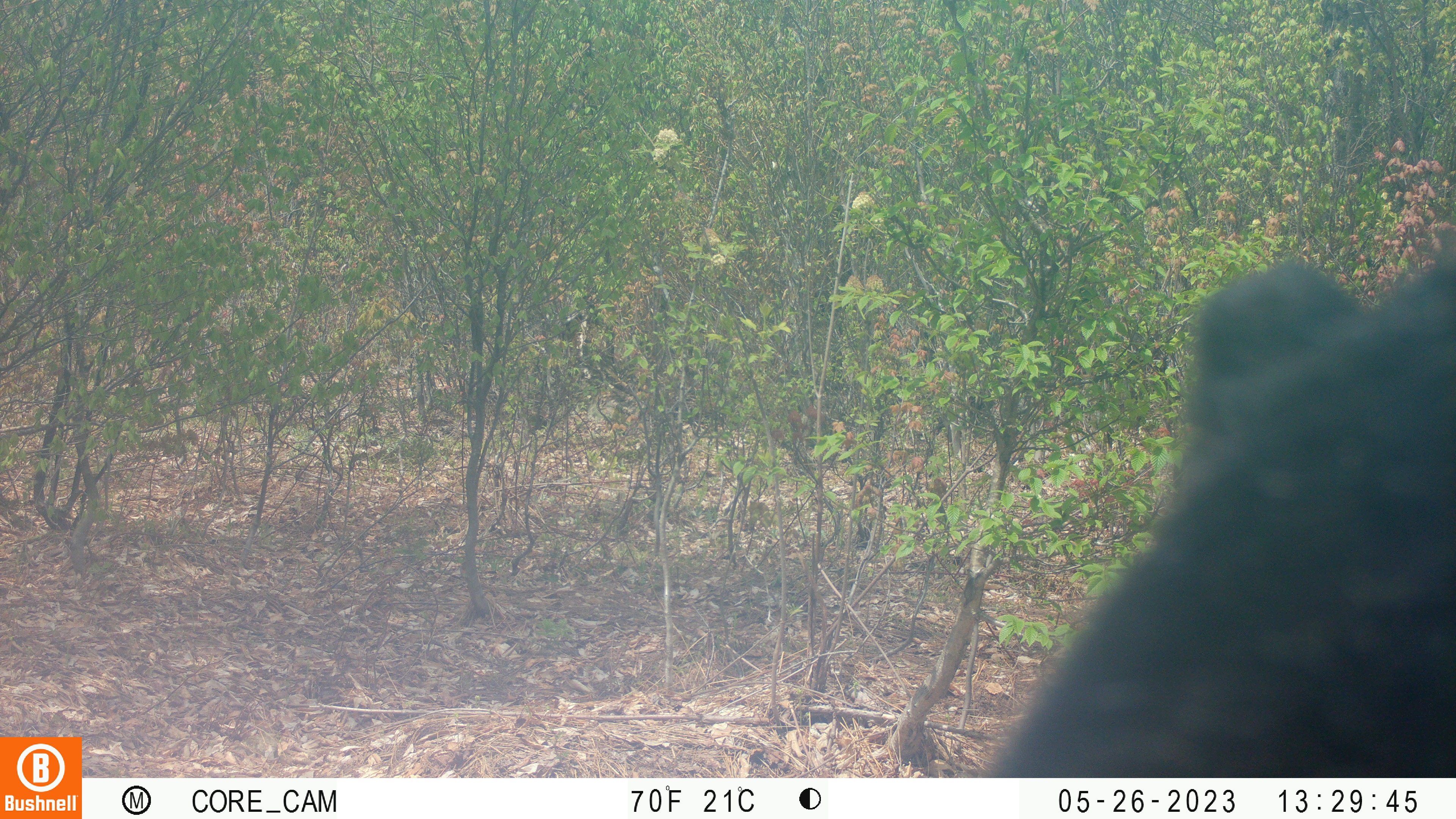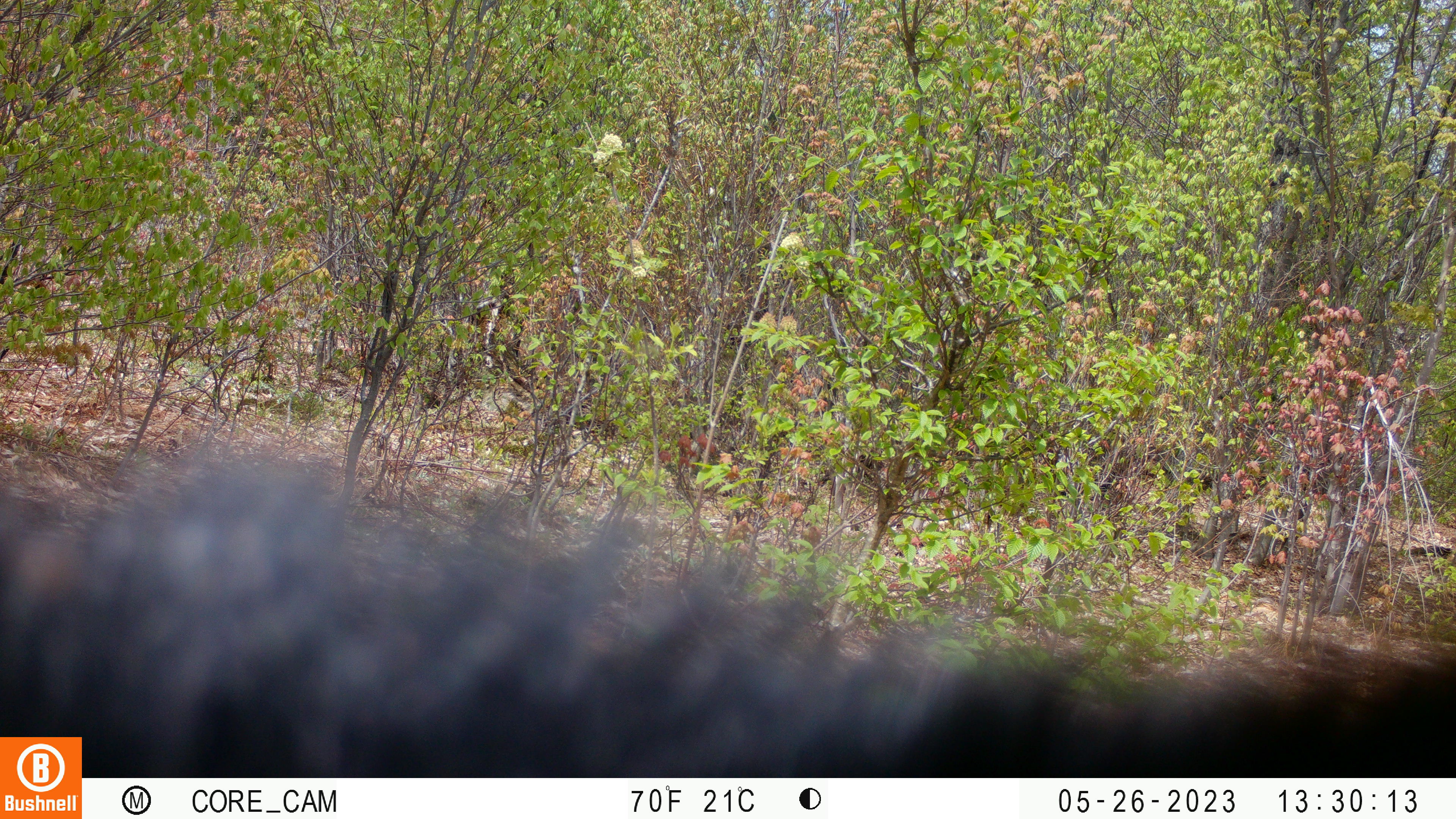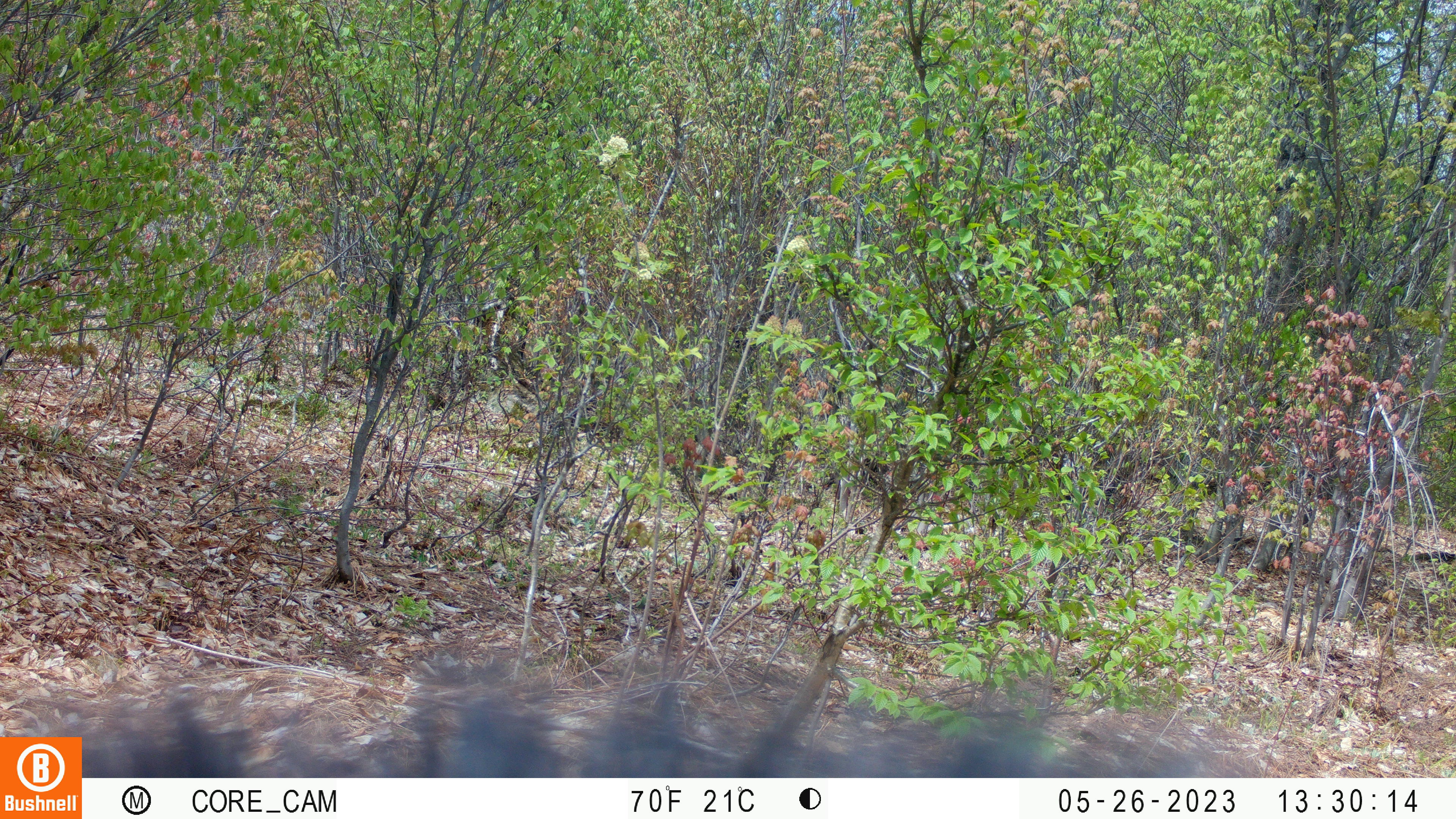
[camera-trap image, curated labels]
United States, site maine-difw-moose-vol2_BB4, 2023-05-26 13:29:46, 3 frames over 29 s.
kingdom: Animalia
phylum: Chordata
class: Mammalia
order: Carnivora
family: Ursidae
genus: Ursus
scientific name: Ursus americanus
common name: black bear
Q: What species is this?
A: Black bear (Ursus americanus).